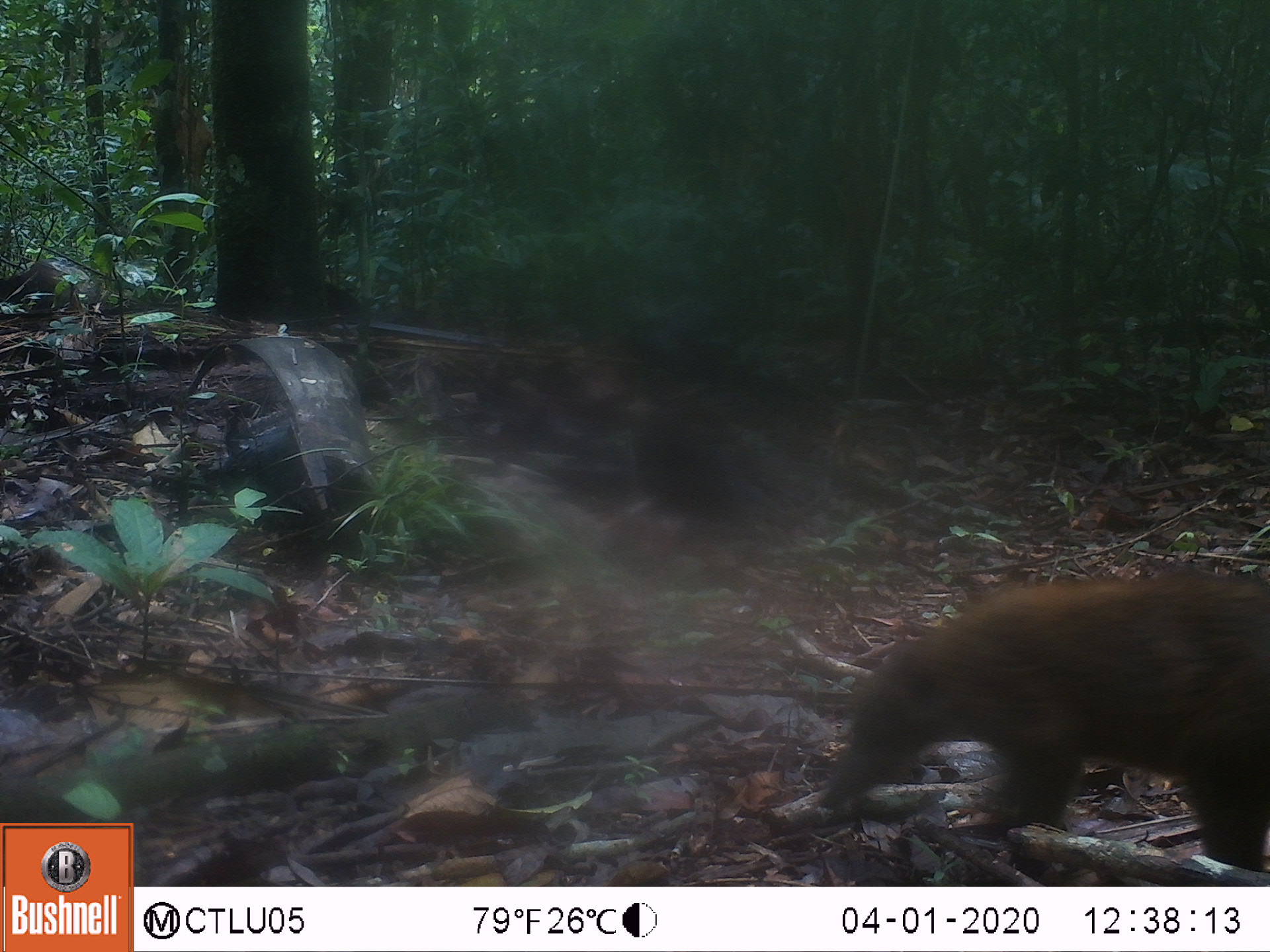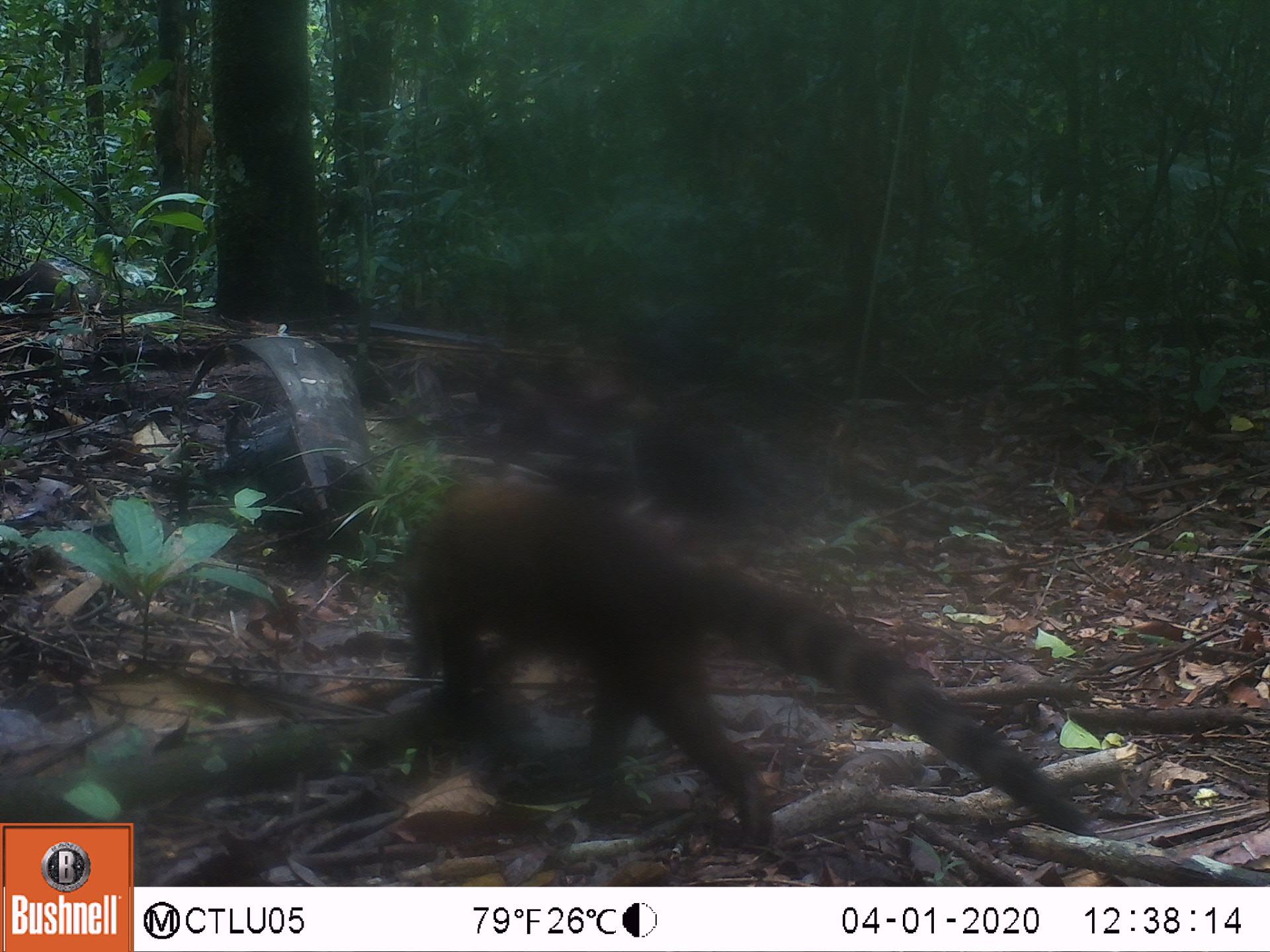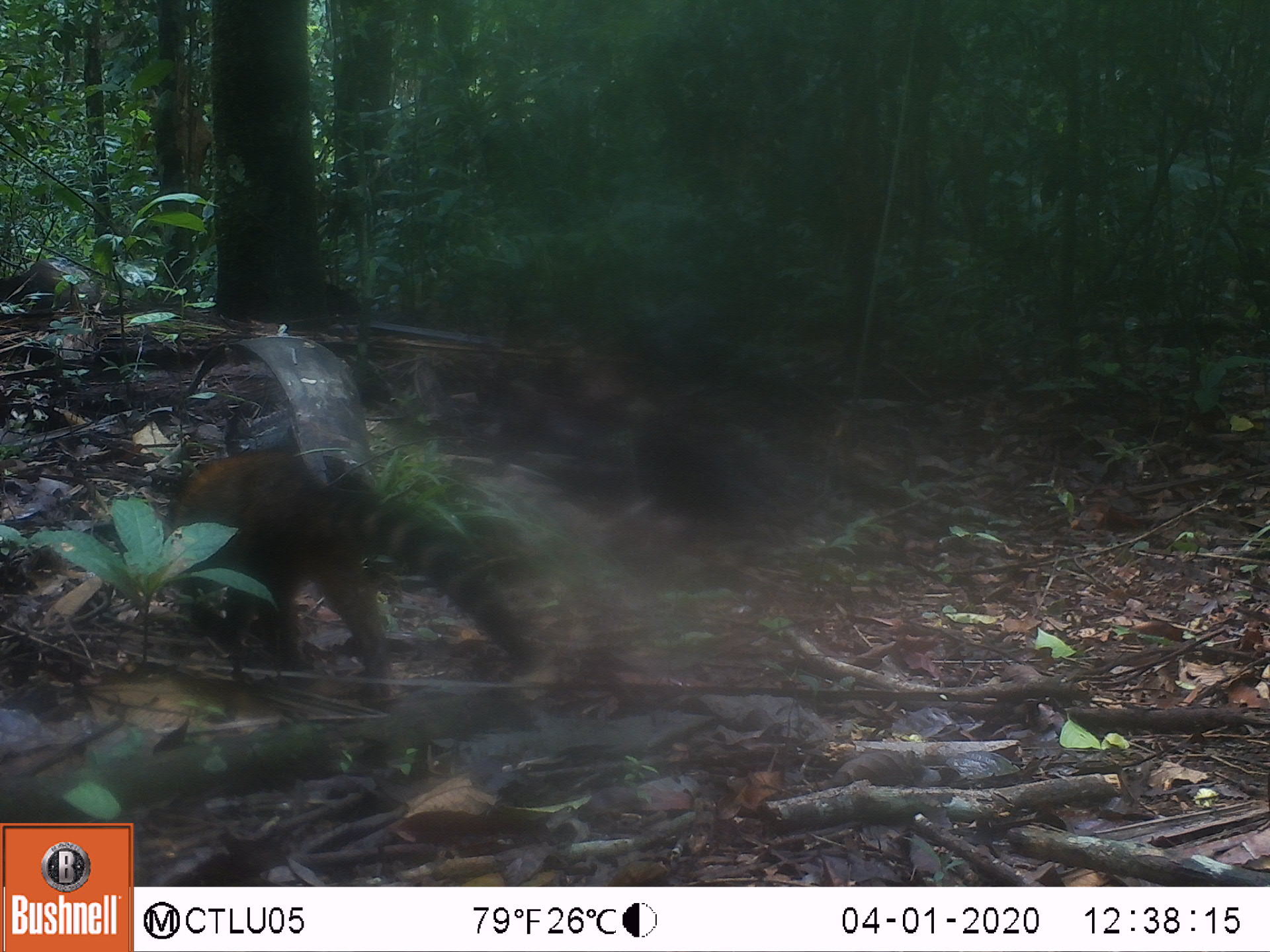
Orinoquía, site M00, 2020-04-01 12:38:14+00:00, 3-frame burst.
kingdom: Animalia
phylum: Chordata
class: Mammalia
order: Carnivora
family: Procyonidae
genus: Nasua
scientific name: Nasua nasua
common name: south american coati